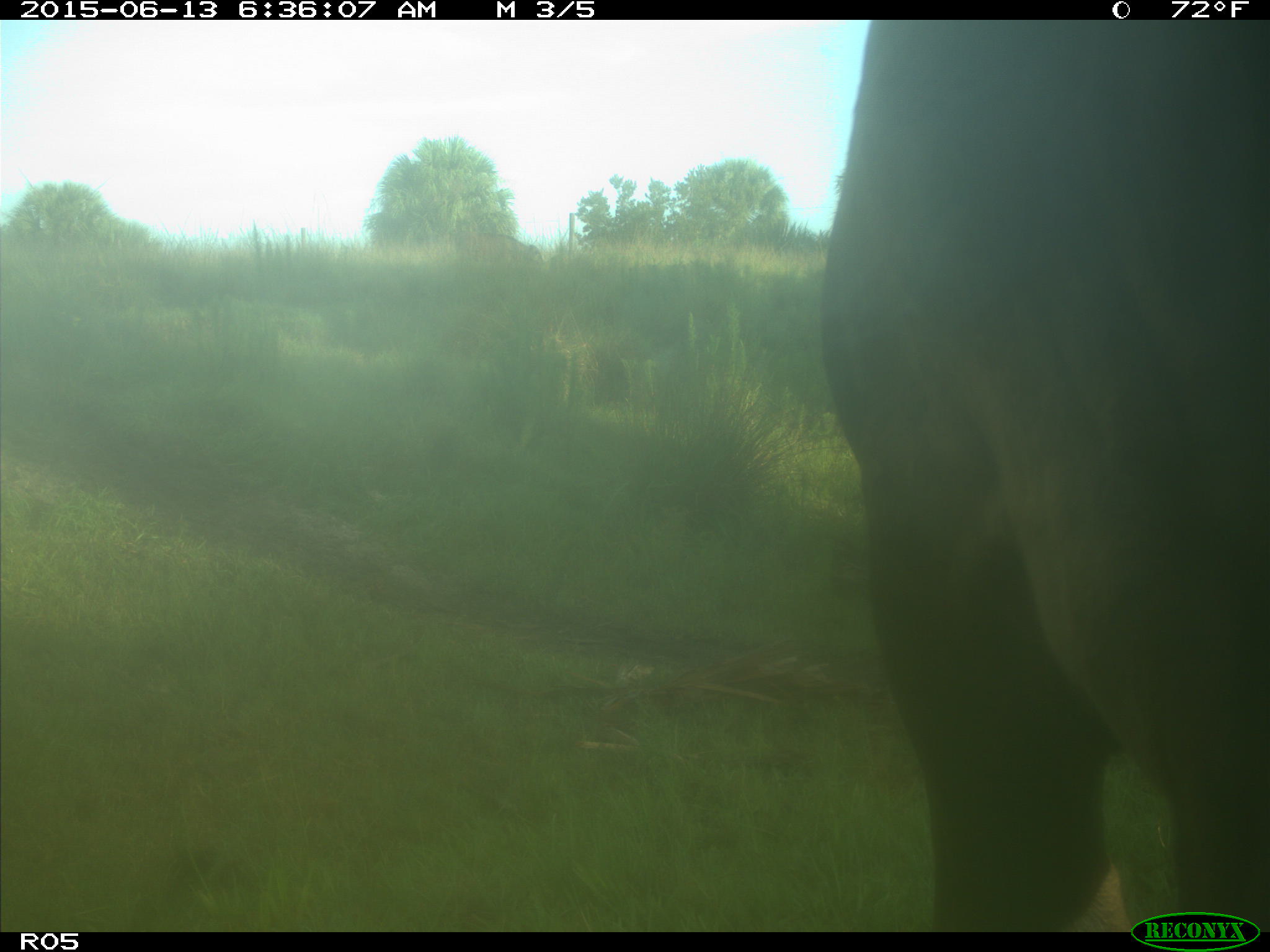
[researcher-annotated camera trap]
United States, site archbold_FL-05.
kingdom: Animalia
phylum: Chordata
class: Mammalia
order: Artiodactyla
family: Bovidae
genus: Bos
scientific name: Bos taurus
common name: domestic cow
Bos taurus (domestic cow).